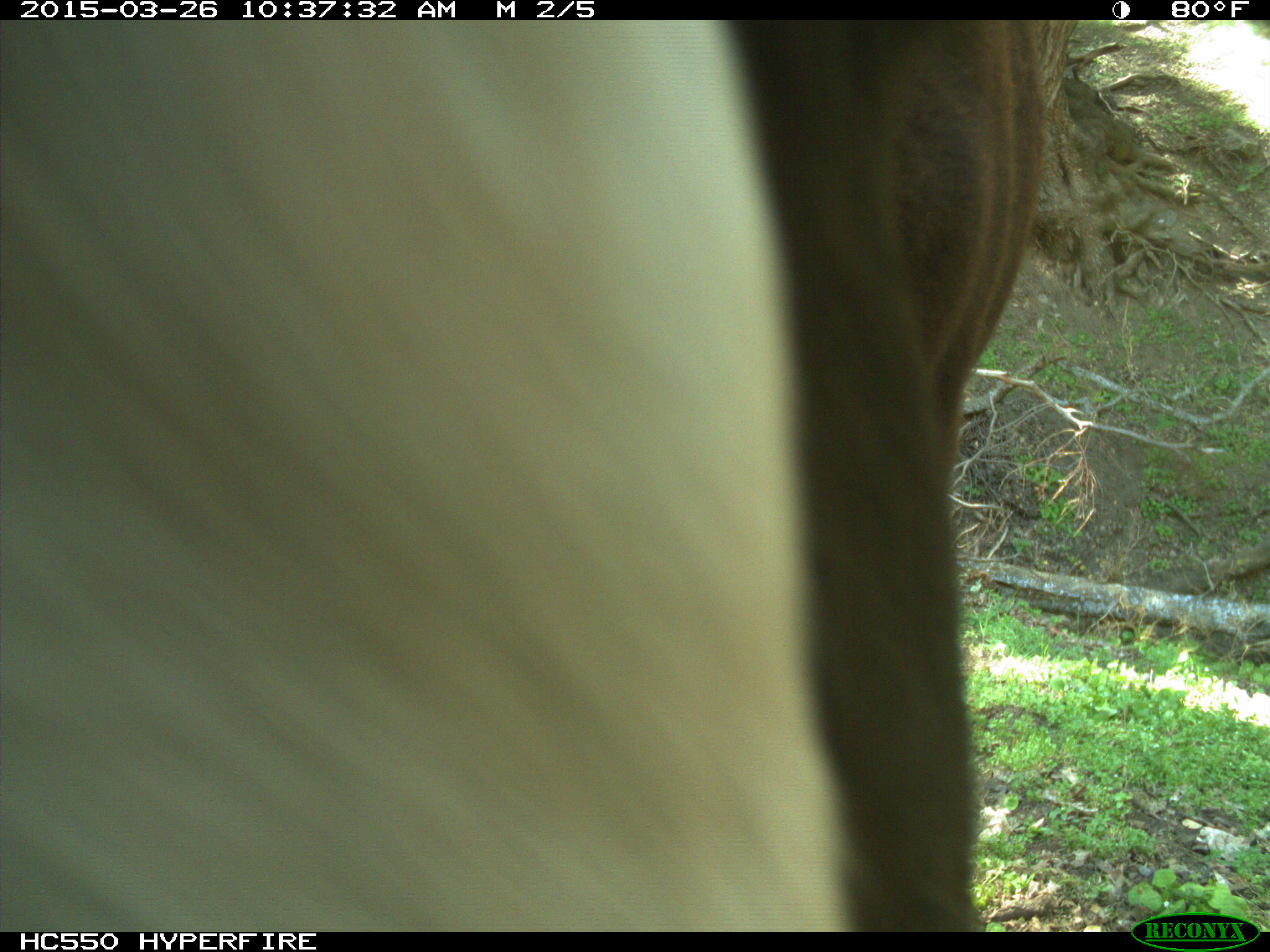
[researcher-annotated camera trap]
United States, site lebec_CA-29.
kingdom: Animalia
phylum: Chordata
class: Mammalia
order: Artiodactyla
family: Bovidae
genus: Bos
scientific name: Bos taurus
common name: domestic cow